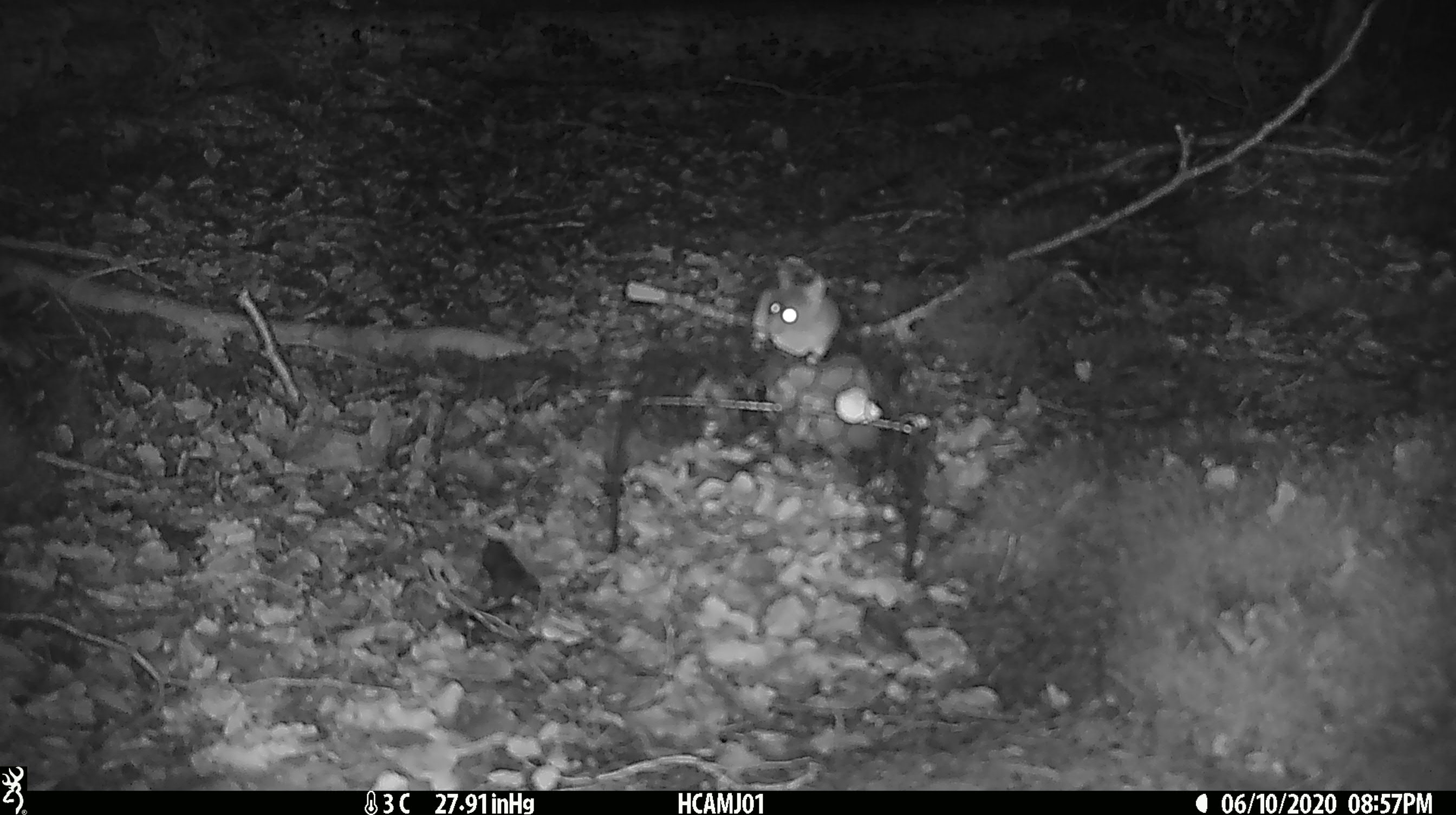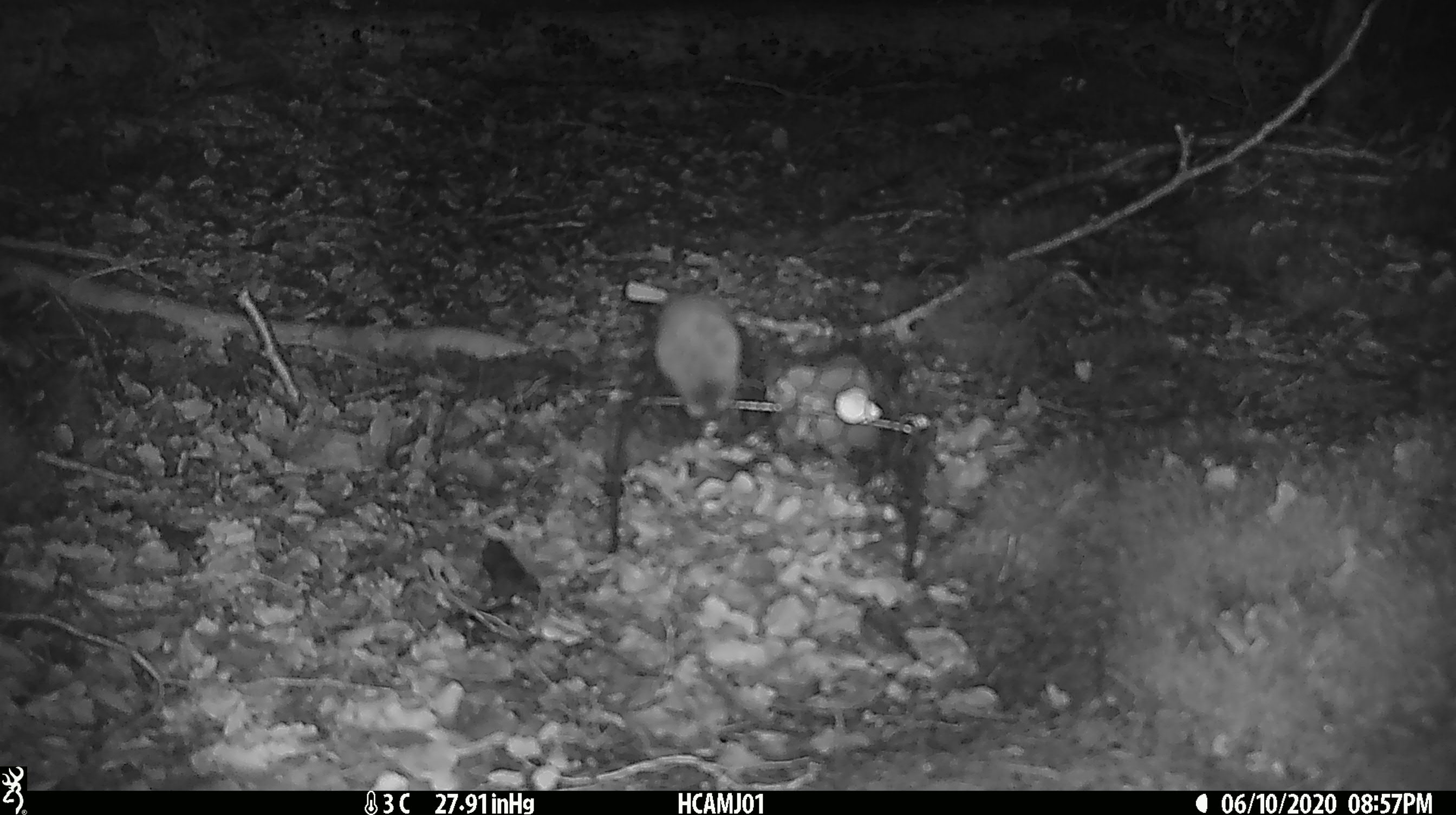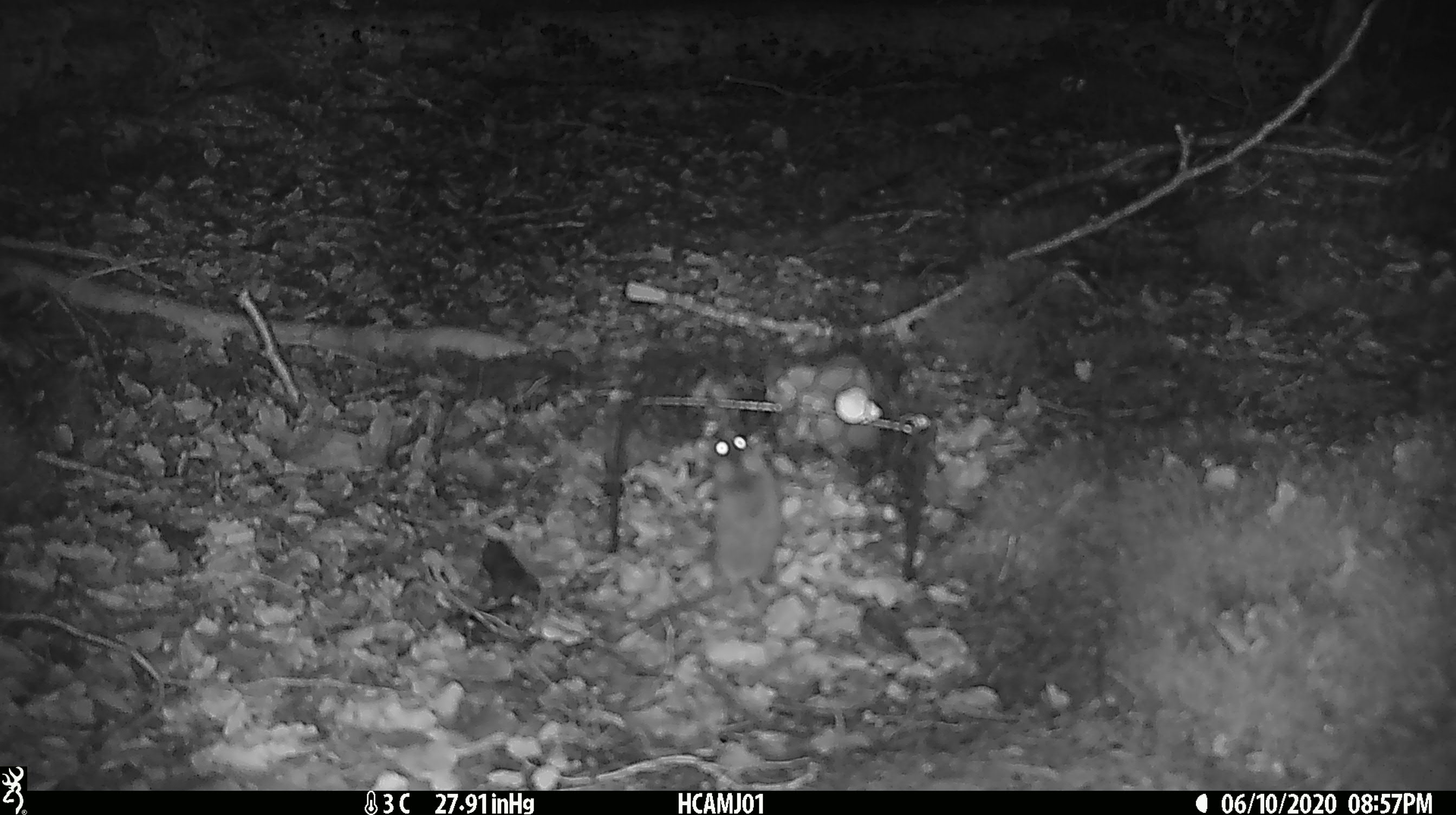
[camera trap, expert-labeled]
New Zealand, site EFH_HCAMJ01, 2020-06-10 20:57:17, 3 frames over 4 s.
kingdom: Animalia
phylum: Chordata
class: Mammalia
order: Rodentia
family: Muridae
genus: Mus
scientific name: Mus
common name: mouse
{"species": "mouse (Mus)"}